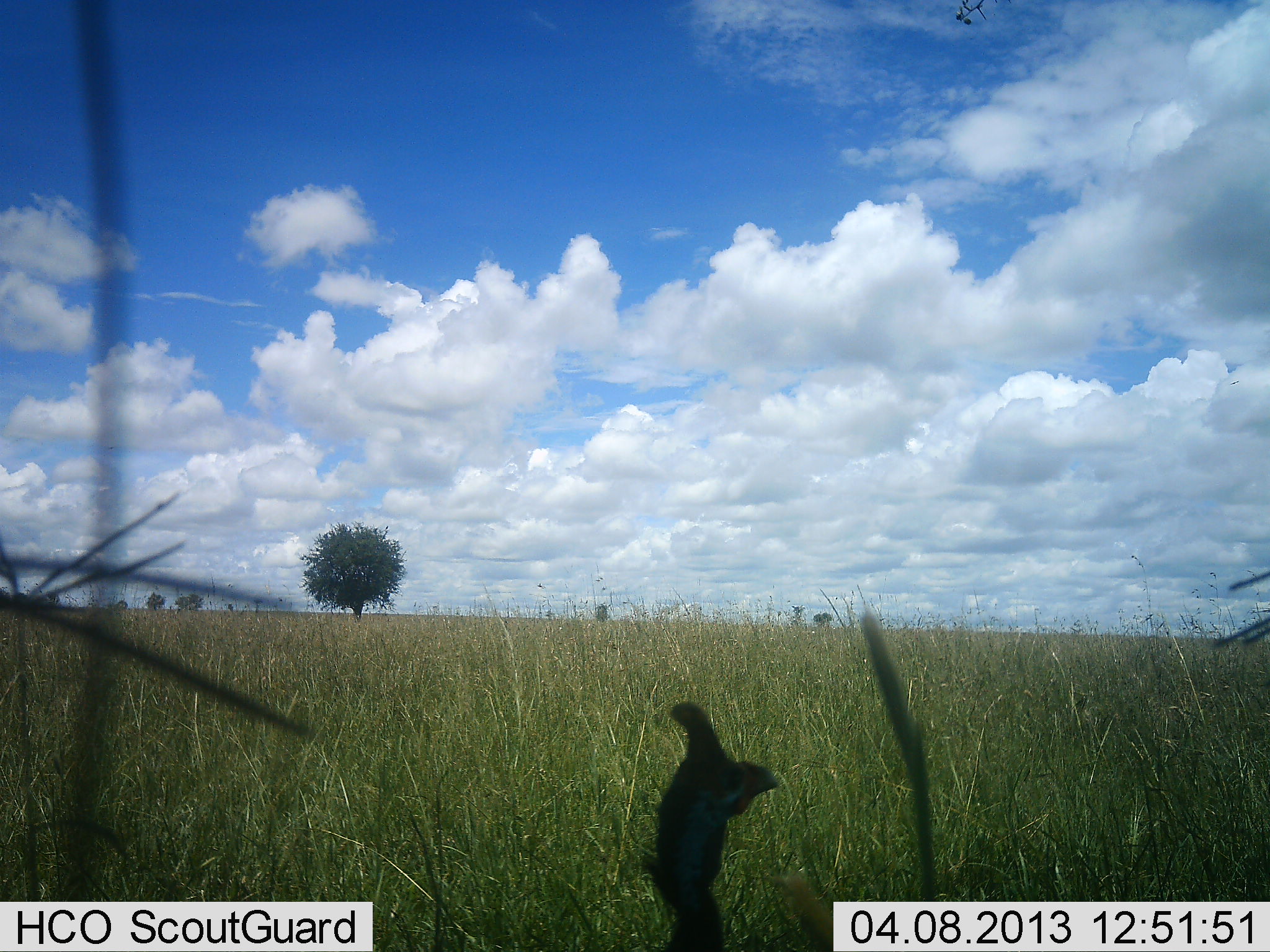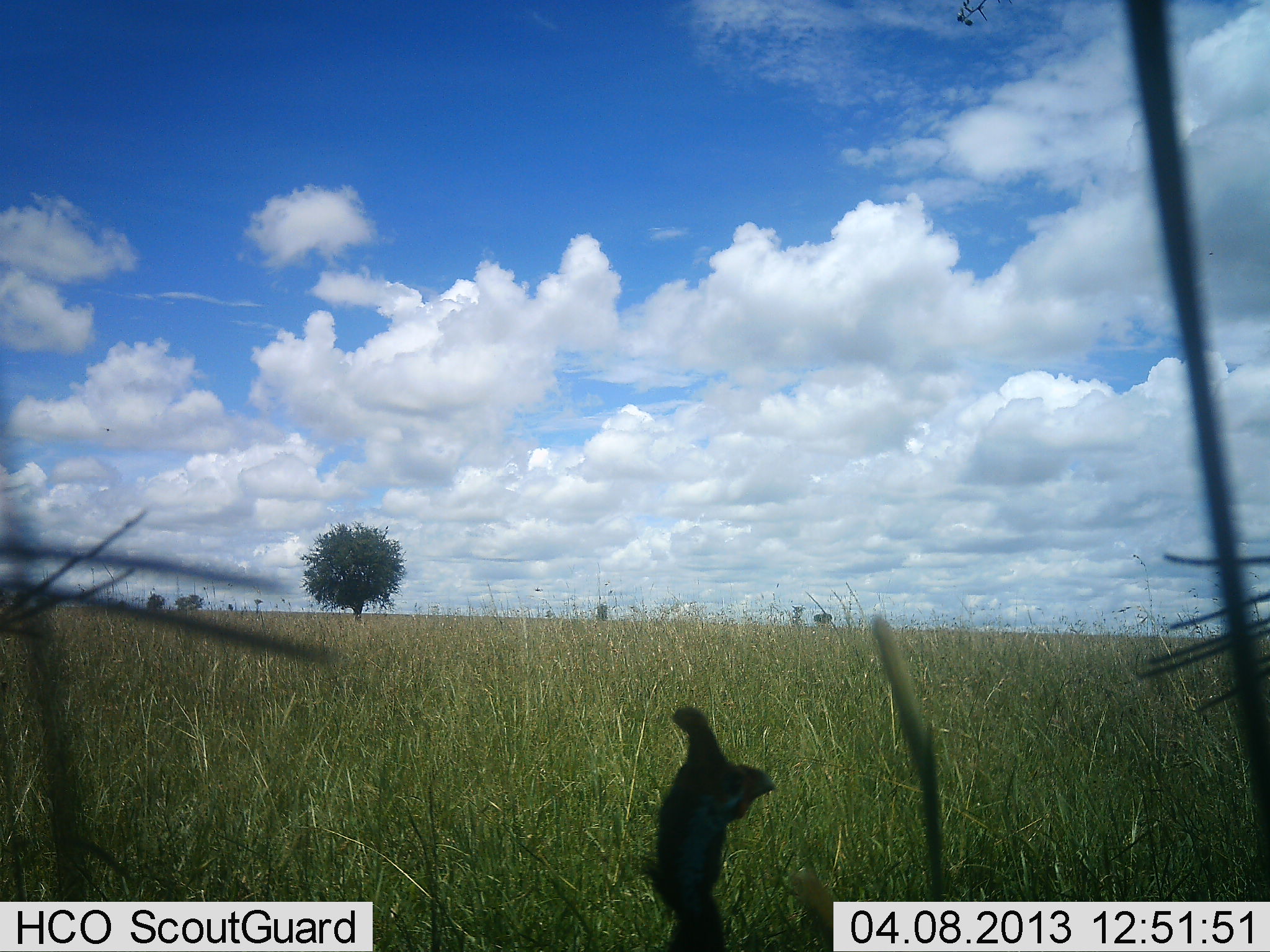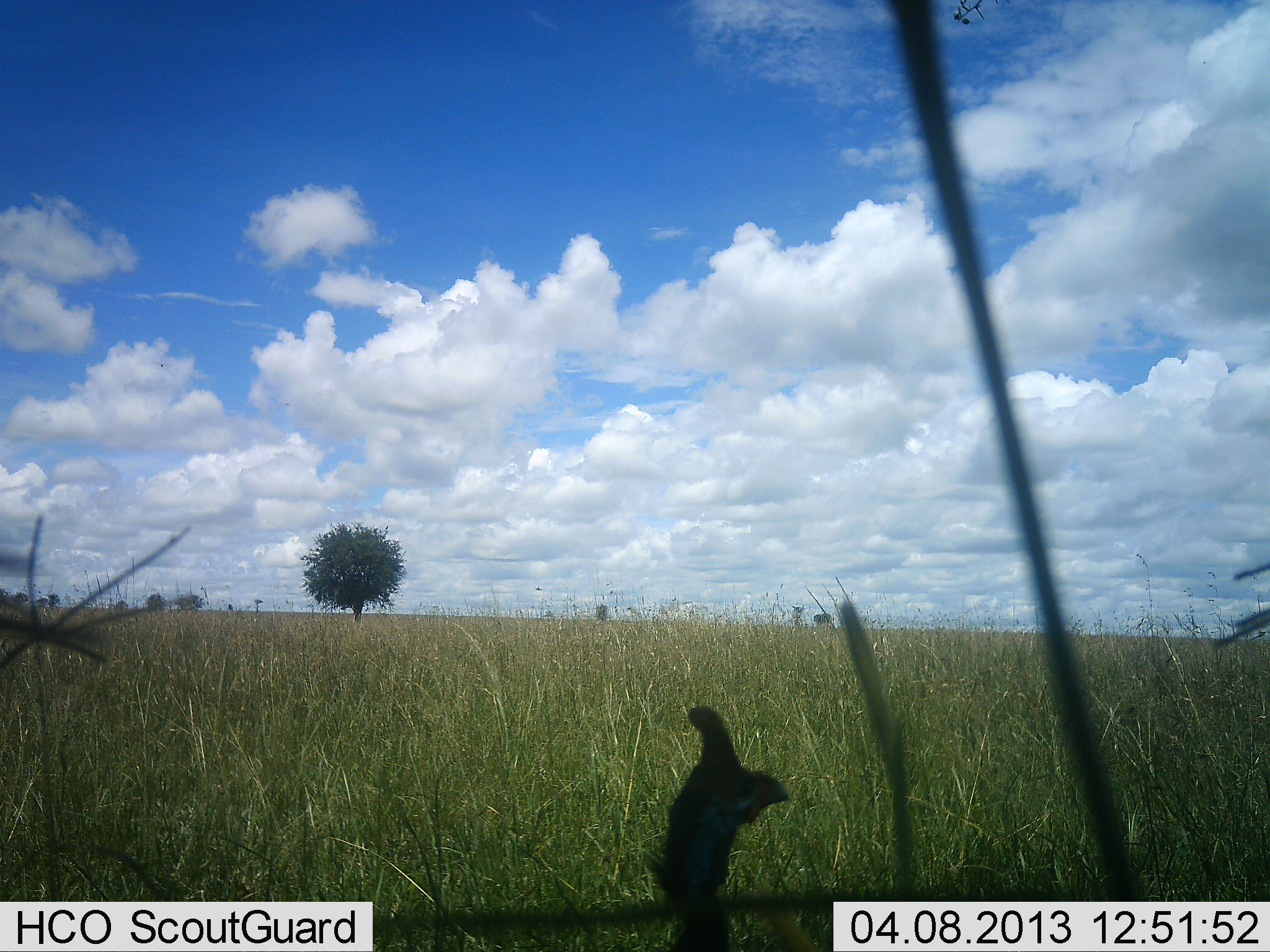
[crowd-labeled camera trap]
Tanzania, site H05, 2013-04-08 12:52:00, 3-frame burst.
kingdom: Animalia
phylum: Chordata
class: Aves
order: Galliformes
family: Numididae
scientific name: Numididae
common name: guinea fowl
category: guineafowl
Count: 1.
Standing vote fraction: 90%.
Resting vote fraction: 5%.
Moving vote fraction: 5%.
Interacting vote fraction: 0%.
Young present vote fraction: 0%.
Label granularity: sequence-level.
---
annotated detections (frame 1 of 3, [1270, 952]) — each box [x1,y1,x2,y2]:
animal: [641,700,781,952]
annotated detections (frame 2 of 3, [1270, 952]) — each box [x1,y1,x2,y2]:
animal: [644,703,778,952]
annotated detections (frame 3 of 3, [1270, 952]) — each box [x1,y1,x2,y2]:
animal: [650,706,793,952]